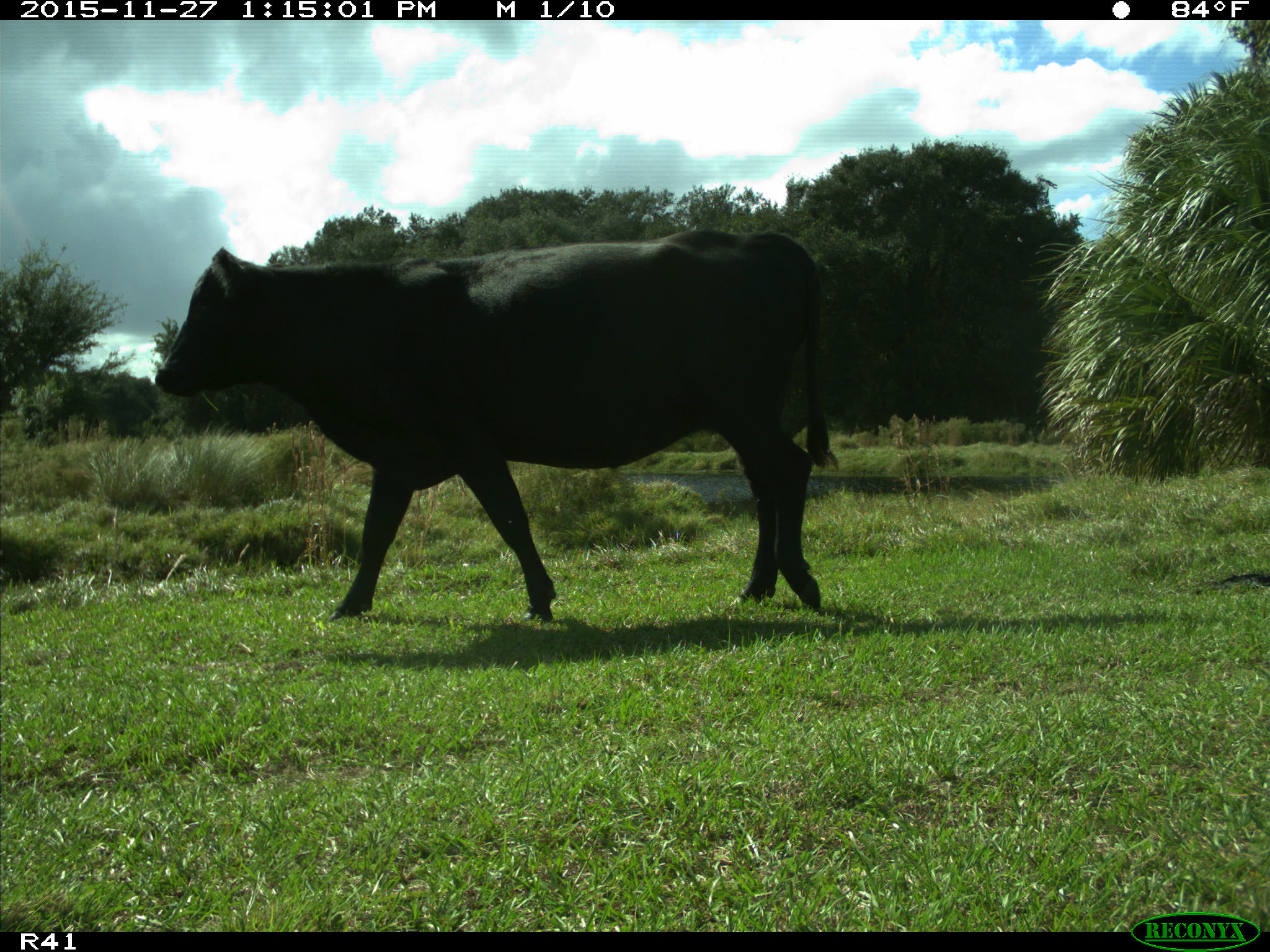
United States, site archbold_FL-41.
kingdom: Animalia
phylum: Chordata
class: Mammalia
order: Artiodactyla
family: Bovidae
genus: Bos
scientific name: Bos taurus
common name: domestic cow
Bos taurus (domestic cow).